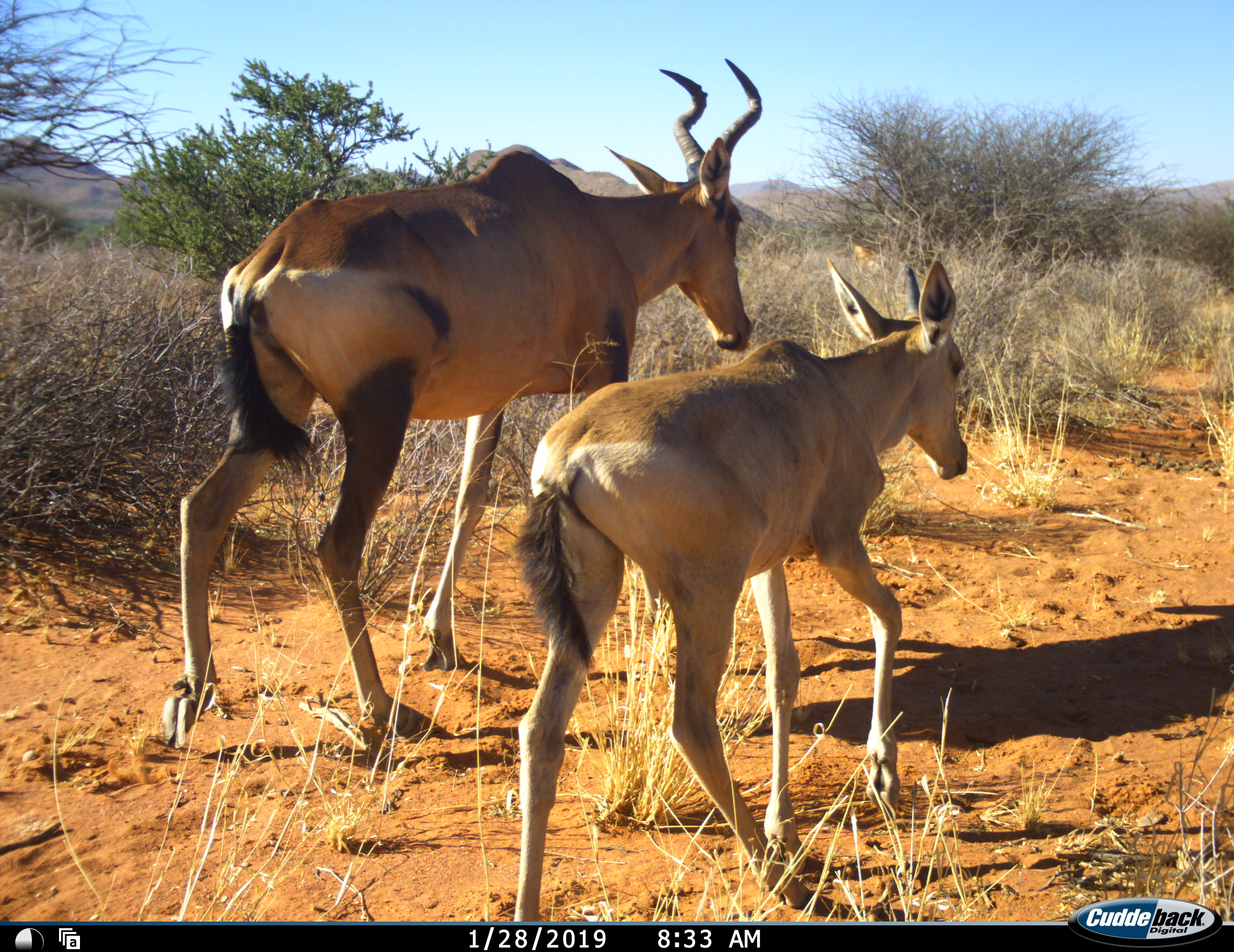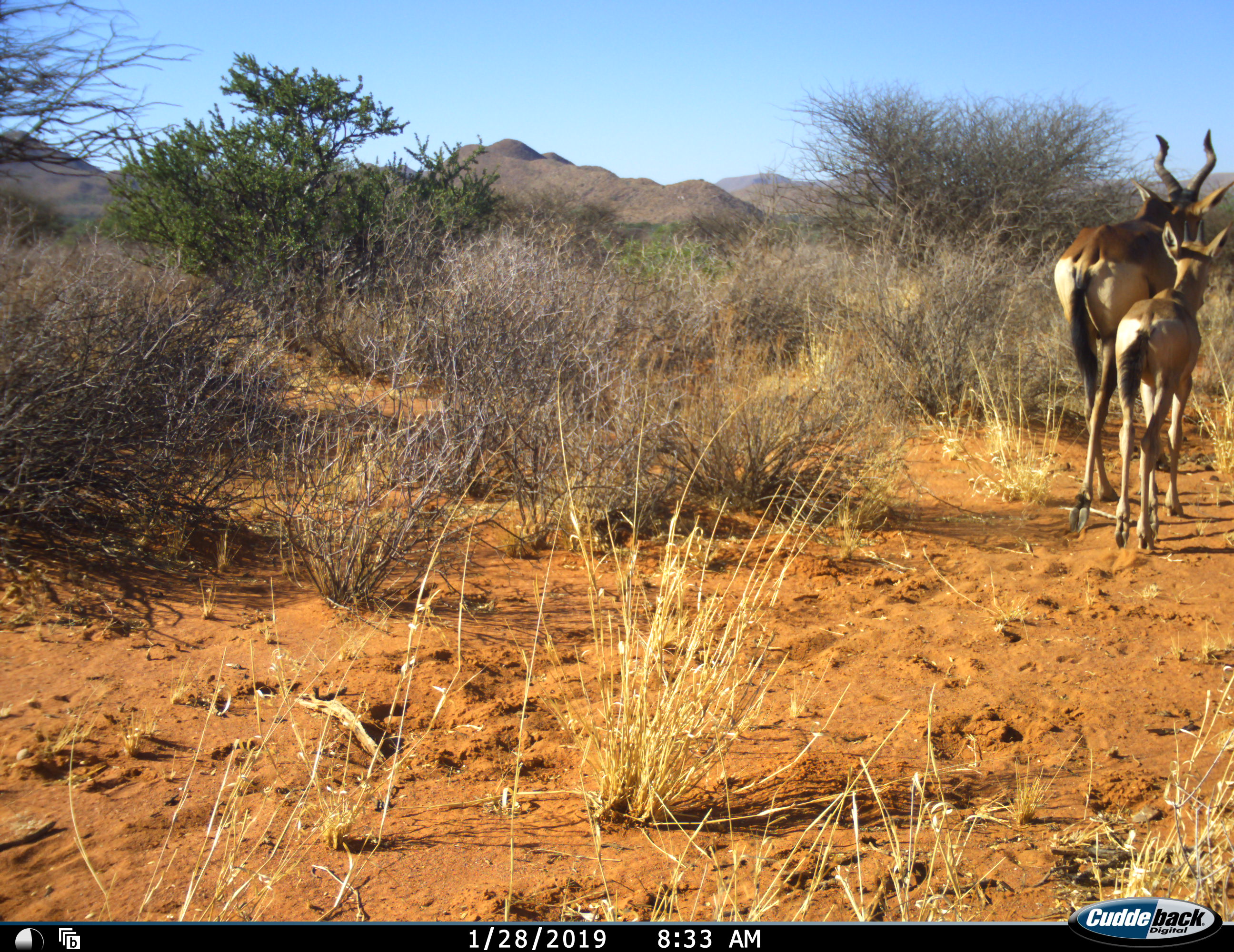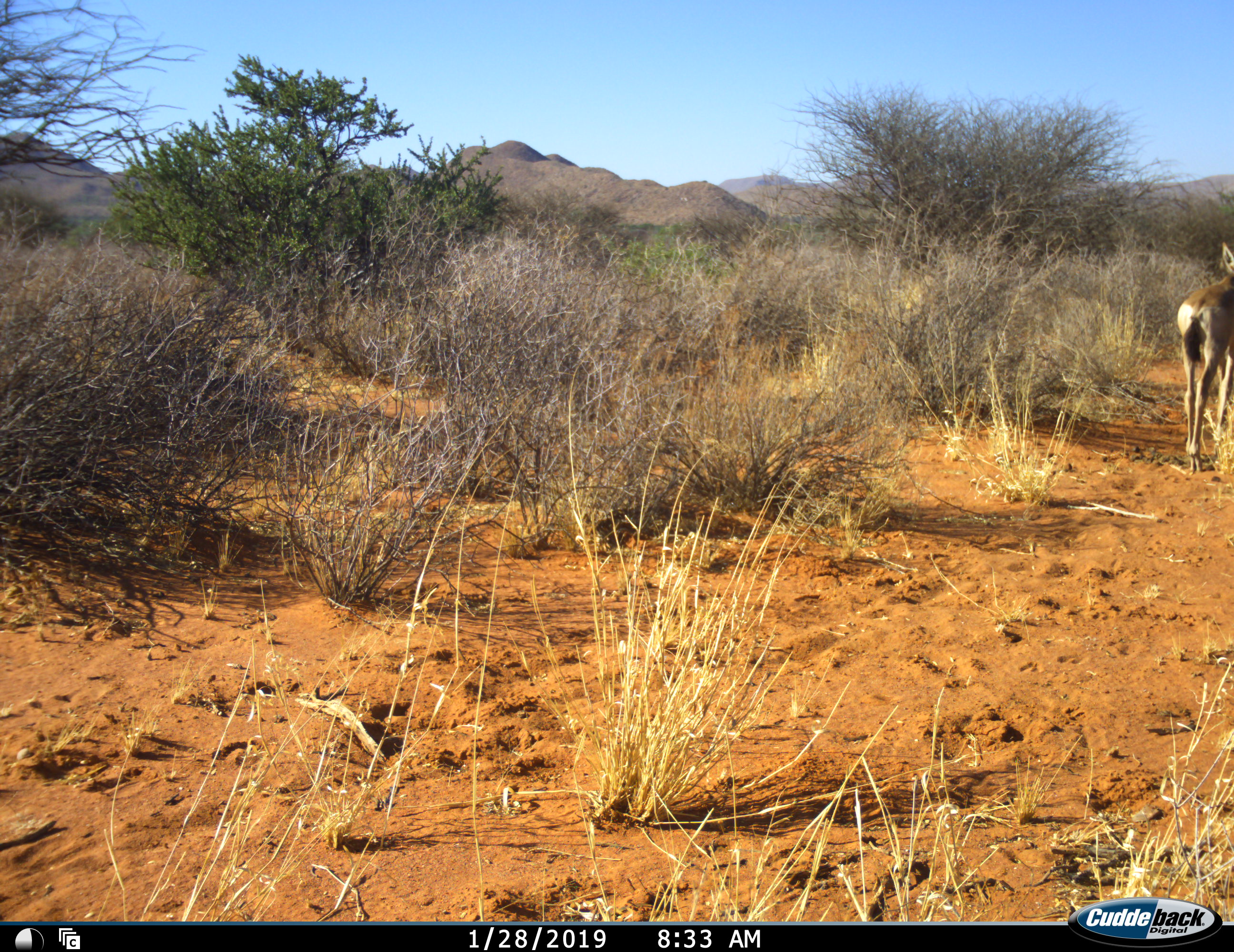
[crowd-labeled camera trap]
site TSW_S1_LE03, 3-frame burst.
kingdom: Animalia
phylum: Chordata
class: Mammalia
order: Artiodactyla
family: Bovidae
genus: Alcelaphus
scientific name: Alcelaphus buselaphus caama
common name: red hartebeest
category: hartebeestred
Hartebeestred (red hartebeest) (Alcelaphus buselaphus caama), count 2. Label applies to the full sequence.